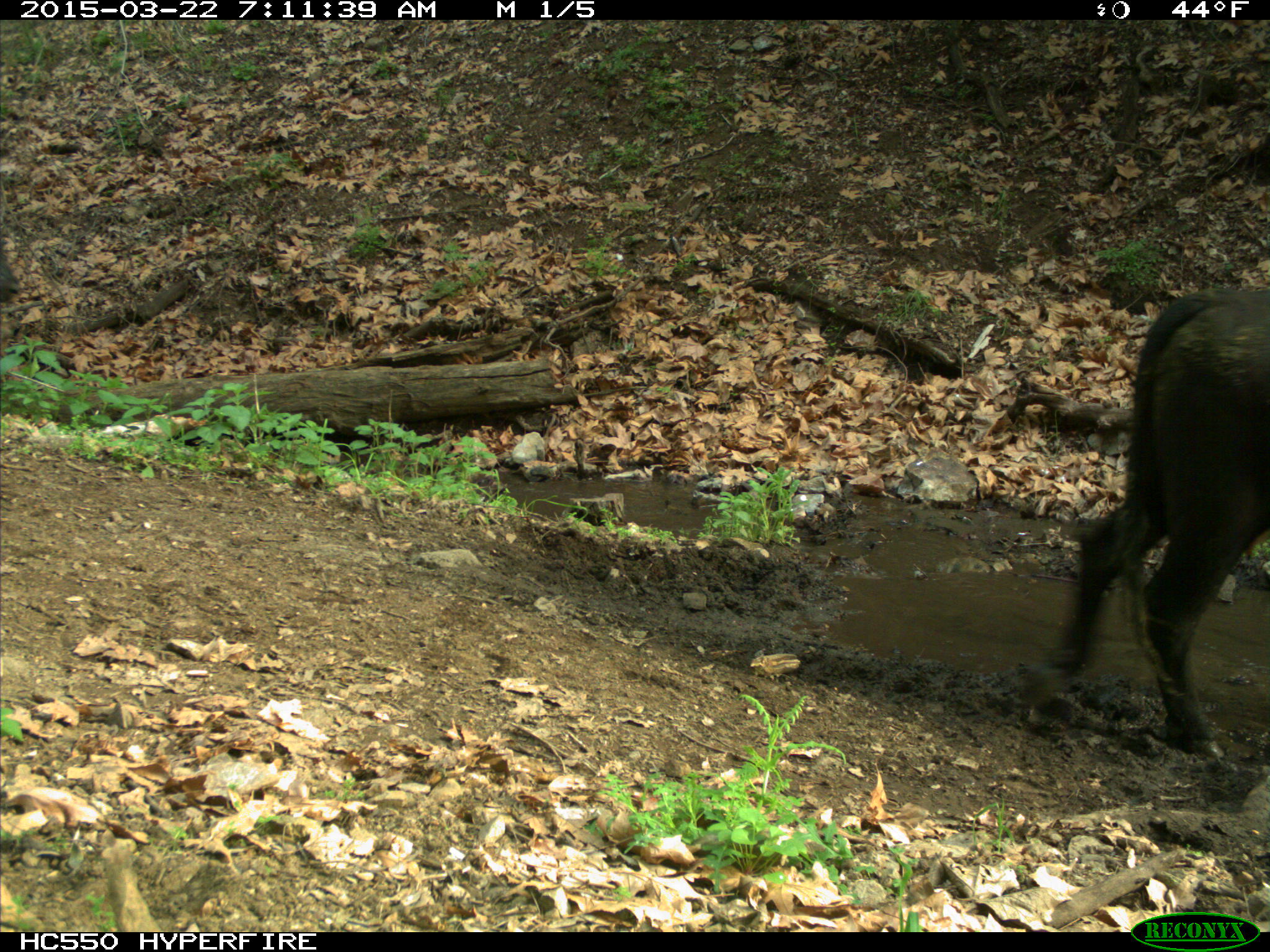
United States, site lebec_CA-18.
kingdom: Animalia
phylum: Chordata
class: Mammalia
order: Artiodactyla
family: Bovidae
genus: Bos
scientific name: Bos taurus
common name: domestic cow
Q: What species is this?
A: Bos taurus (domestic cow).